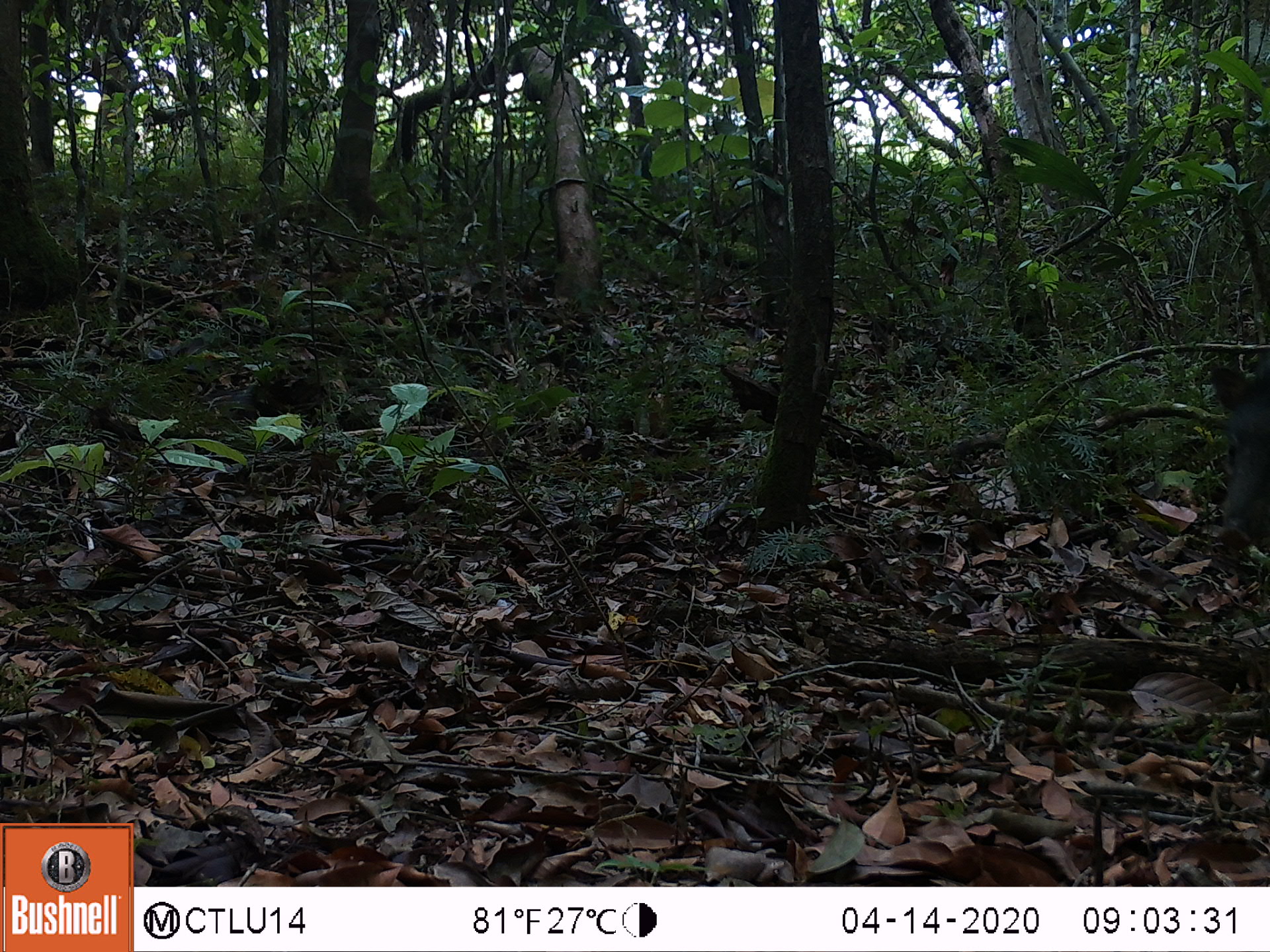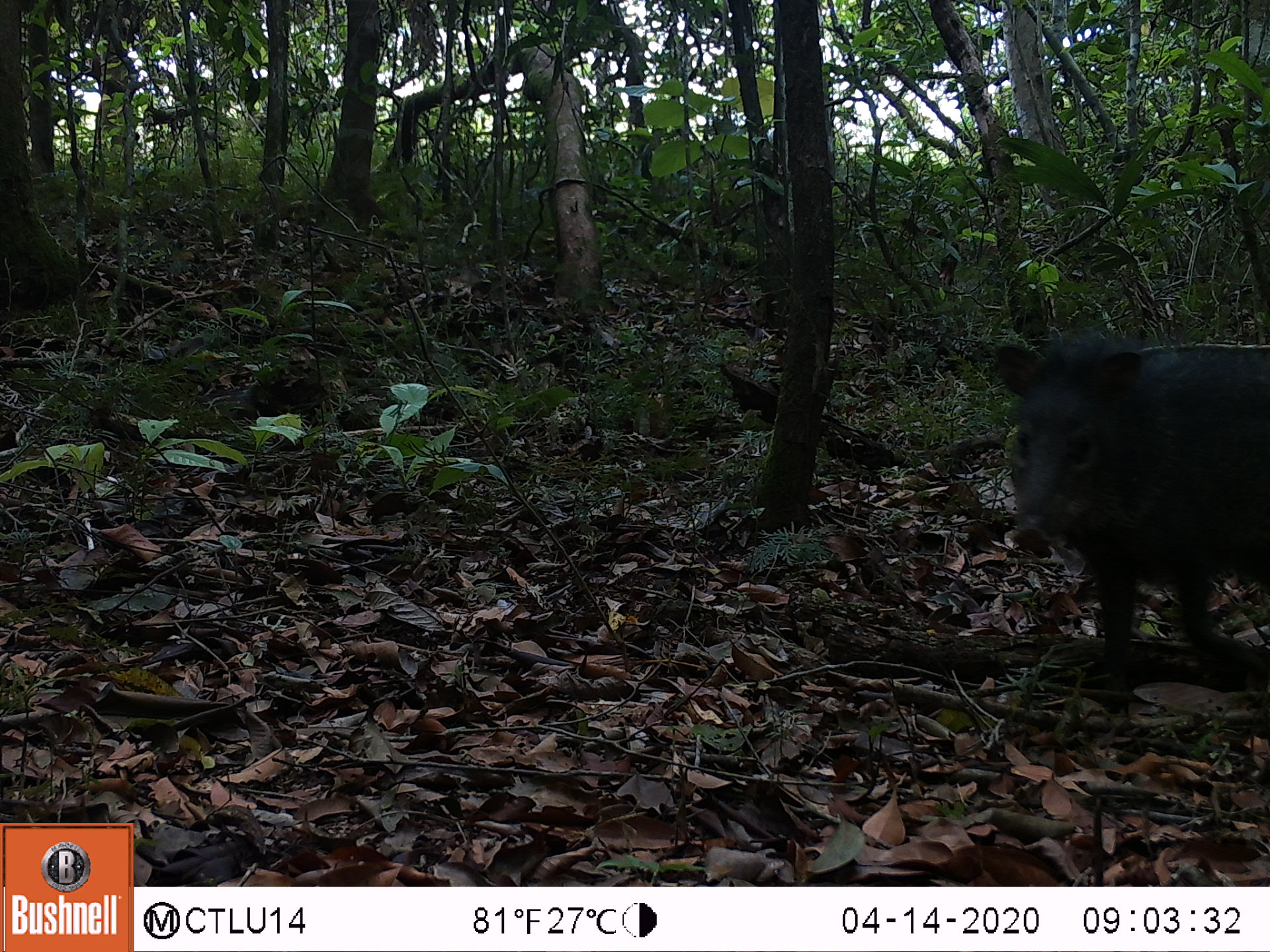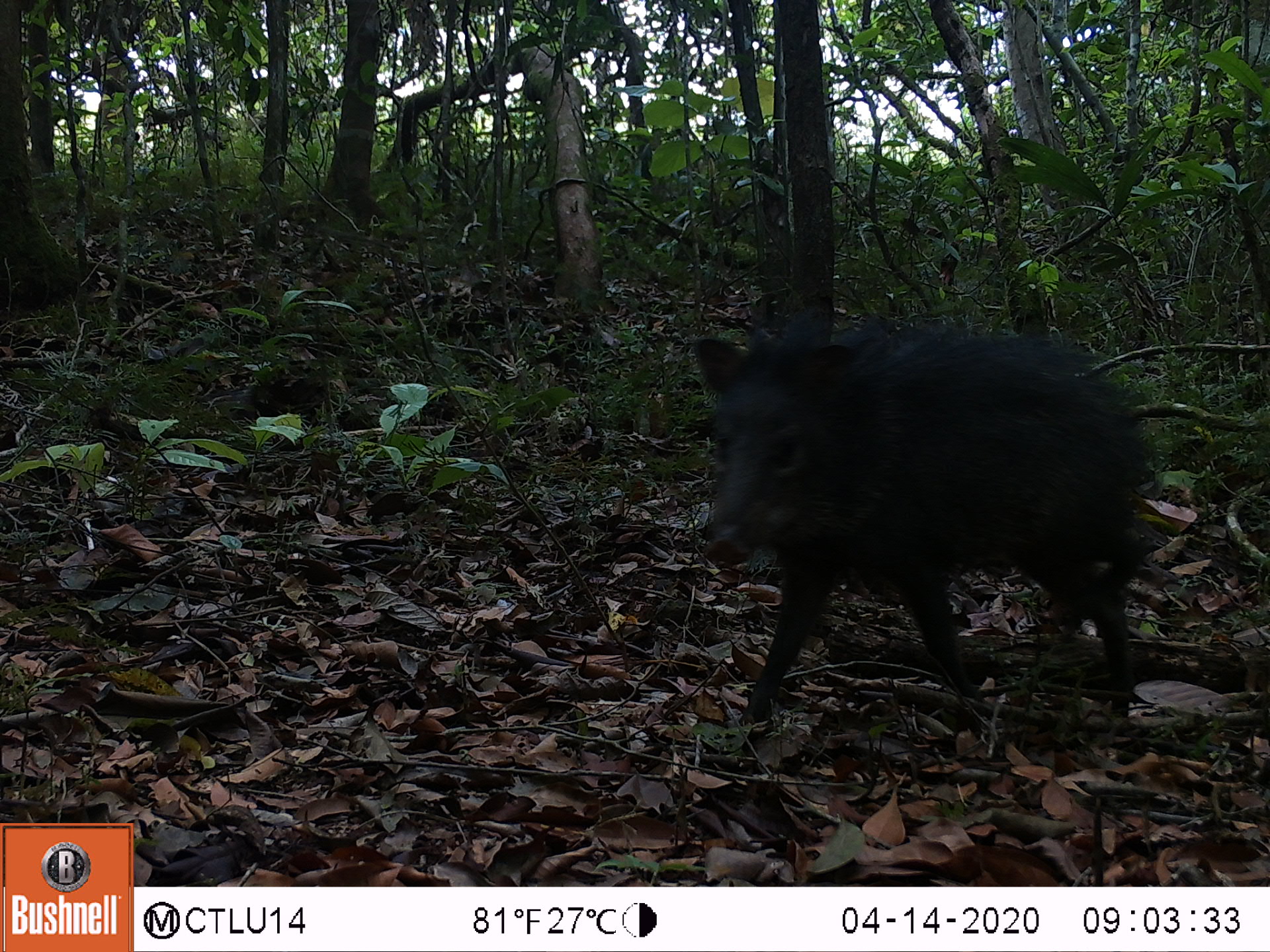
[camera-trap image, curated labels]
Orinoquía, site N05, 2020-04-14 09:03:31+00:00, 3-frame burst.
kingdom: Animalia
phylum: Chordata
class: Mammalia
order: Artiodactyla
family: Tayassuidae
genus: Pecari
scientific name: Pecari tajacu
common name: collared peccary